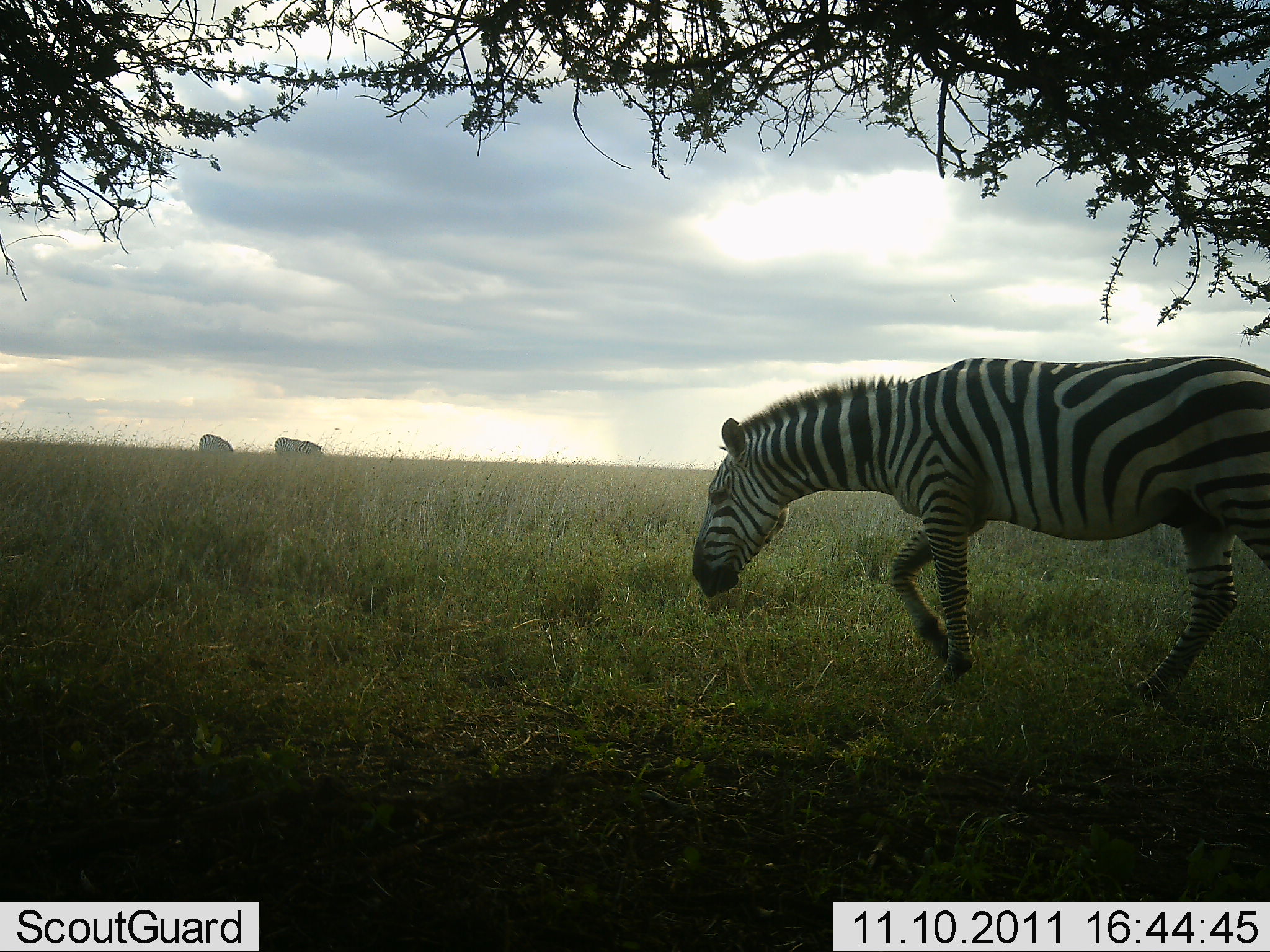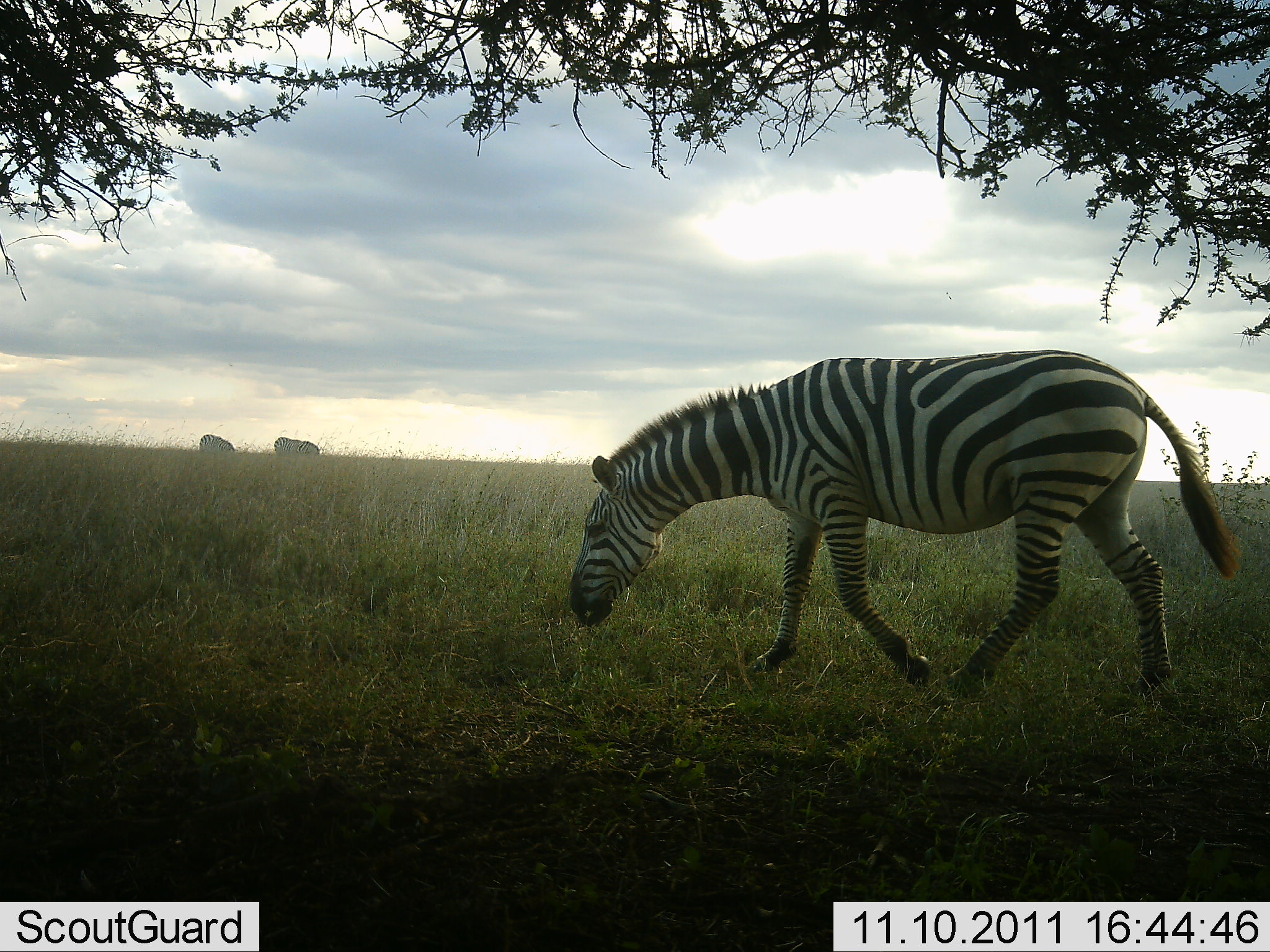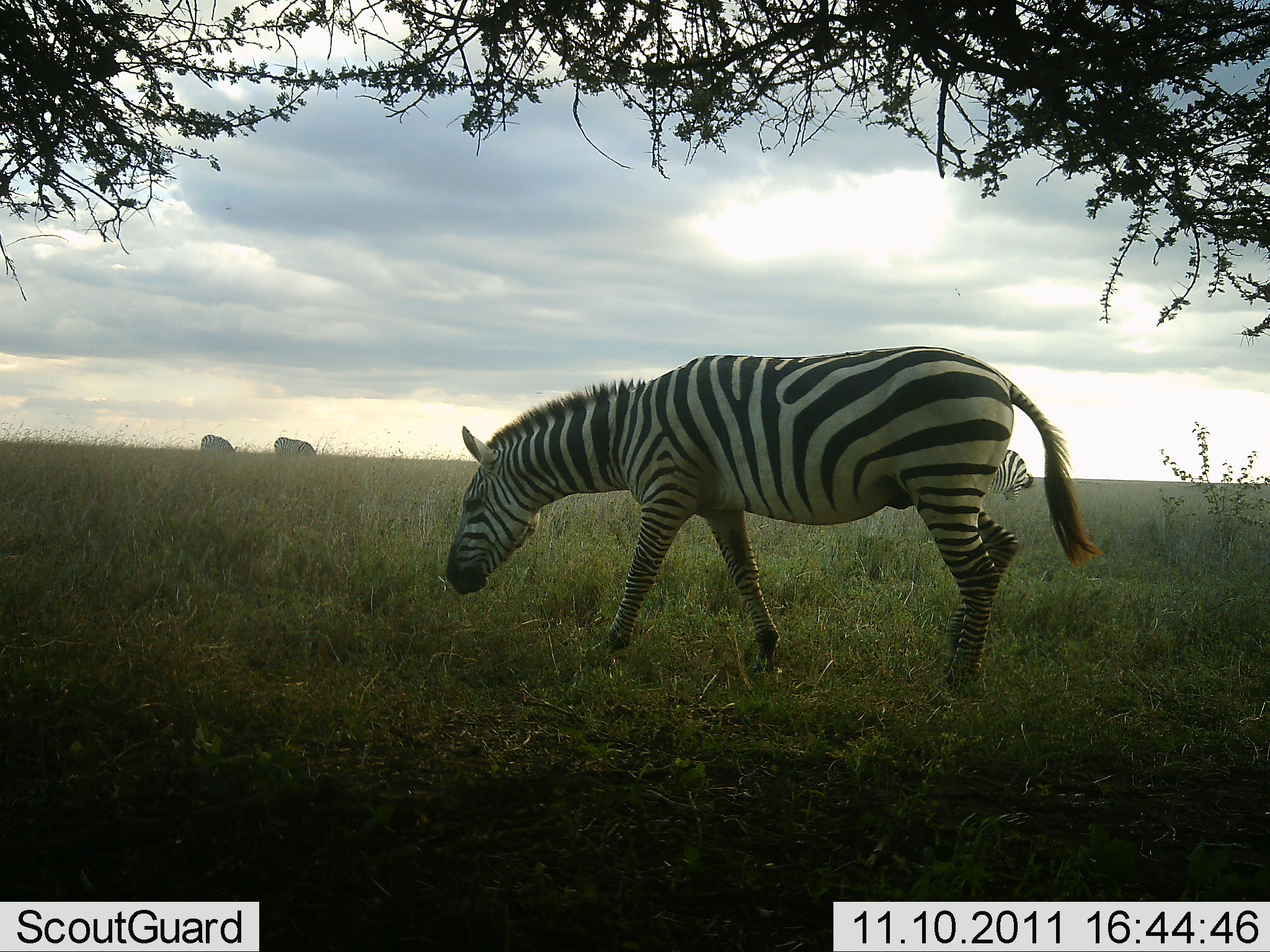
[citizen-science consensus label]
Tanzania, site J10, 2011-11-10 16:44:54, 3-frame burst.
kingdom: Animalia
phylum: Chordata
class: Mammalia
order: Perissodactyla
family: Equidae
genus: Equus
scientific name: Equus quagga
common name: plains zebra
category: zebra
Zebra (plains zebra) (Equus quagga), count 3. Behavior (volunteer vote fractions): standing 14%, resting 0%, moving 79%, interacting 0%. Young present (vote fraction): 0%. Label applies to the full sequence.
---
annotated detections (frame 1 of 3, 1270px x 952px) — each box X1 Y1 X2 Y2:
animal: 692 355 1269 705; 274 437 321 454; 198 434 233 453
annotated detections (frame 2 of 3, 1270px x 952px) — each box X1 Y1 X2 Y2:
animal: 567 349 1240 697; 274 437 320 456; 199 434 235 452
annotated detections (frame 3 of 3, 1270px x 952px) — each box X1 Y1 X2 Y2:
animal: 445 345 1103 691; 989 450 1034 504; 274 437 315 454; 201 435 234 452